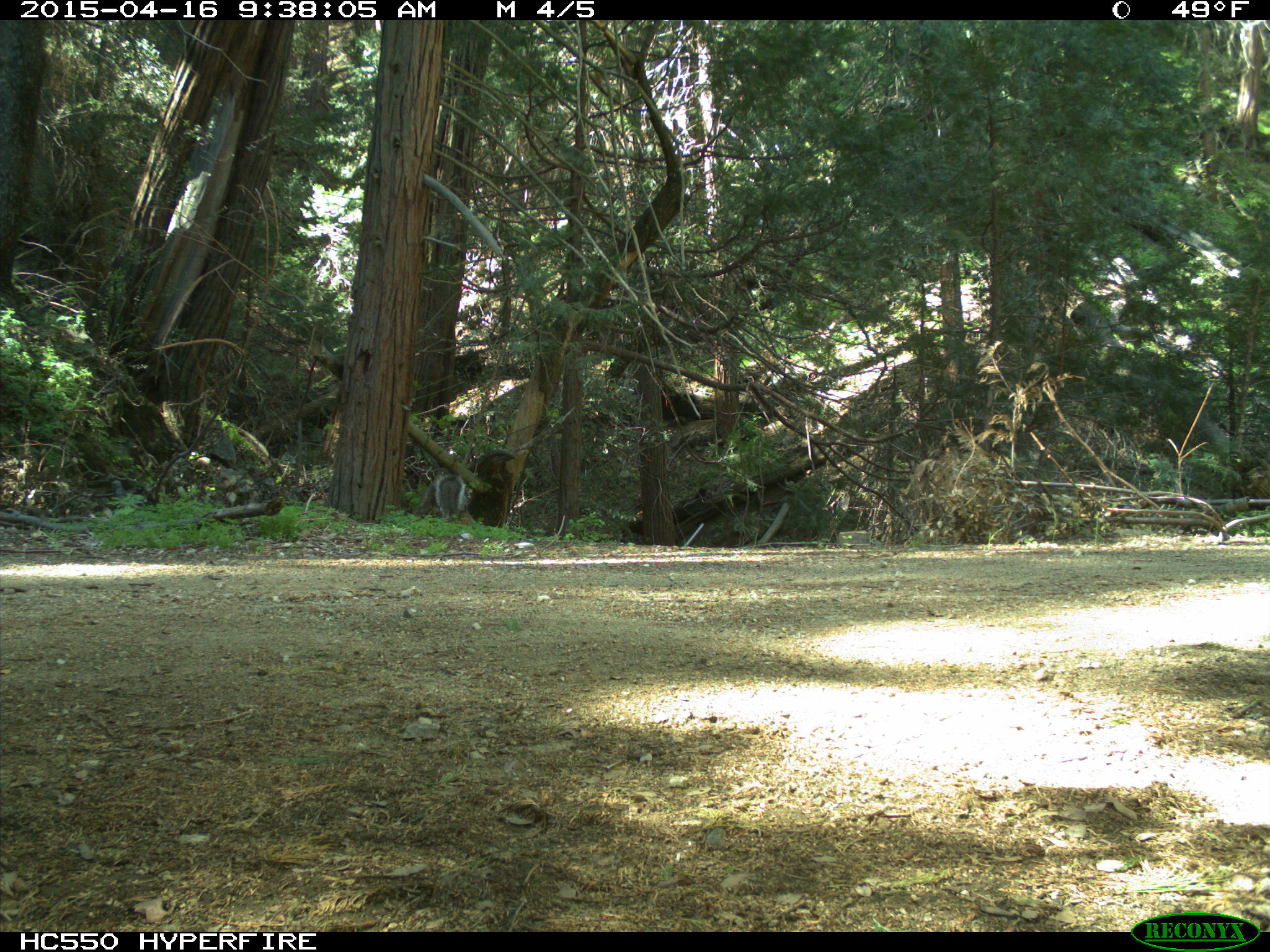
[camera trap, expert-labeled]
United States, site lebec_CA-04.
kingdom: Animalia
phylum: Chordata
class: Mammalia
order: Rodentia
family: Sciuridae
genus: Sciurus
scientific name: Sciurus carolinensis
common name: eastern gray squirrel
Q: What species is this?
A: Sciurus carolinensis (eastern gray squirrel).